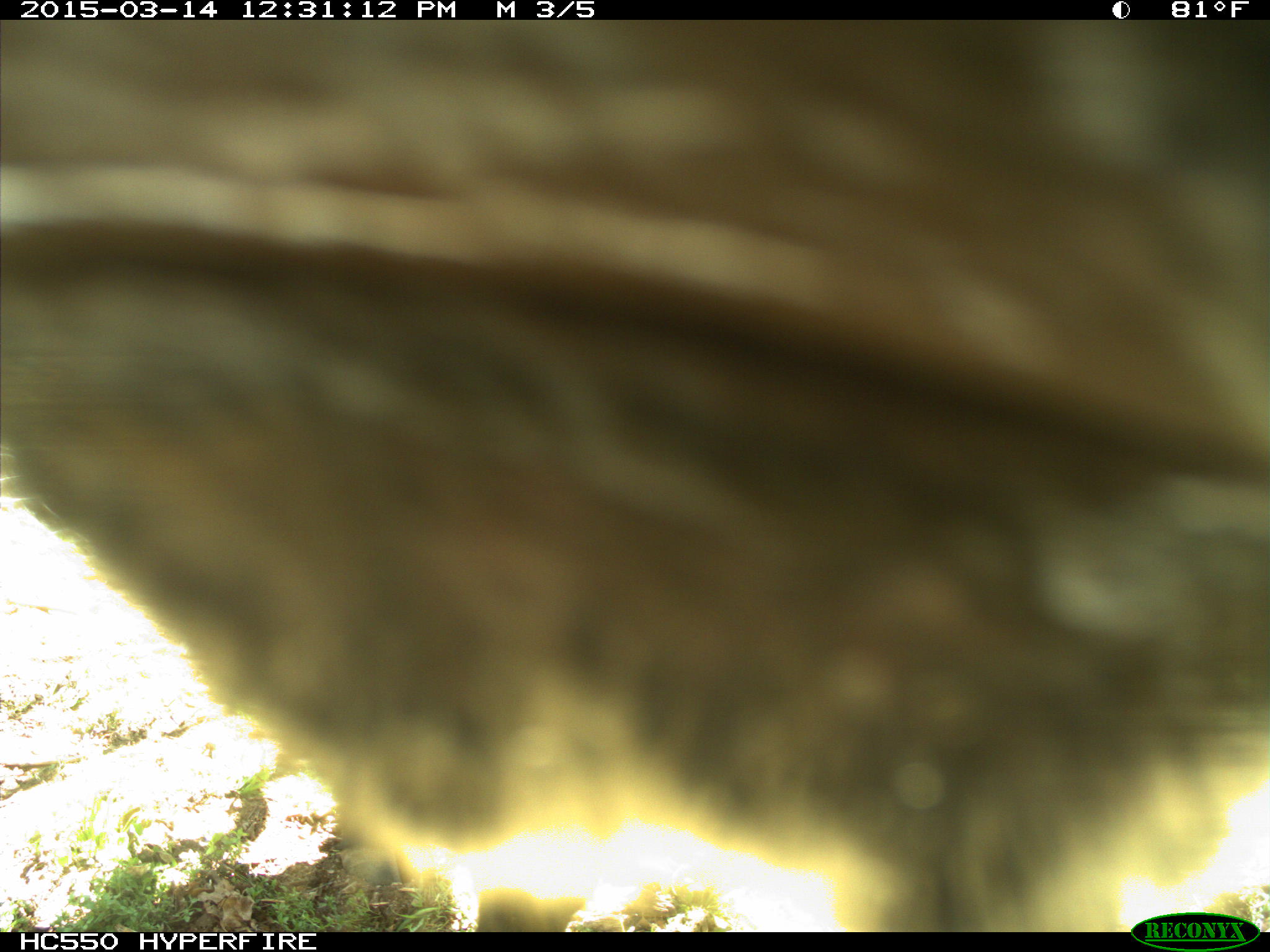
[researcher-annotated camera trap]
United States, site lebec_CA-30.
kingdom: Animalia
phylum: Chordata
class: Mammalia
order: Artiodactyla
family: Bovidae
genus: Bos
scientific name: Bos taurus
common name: domestic cow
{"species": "Bos taurus (domestic cow)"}